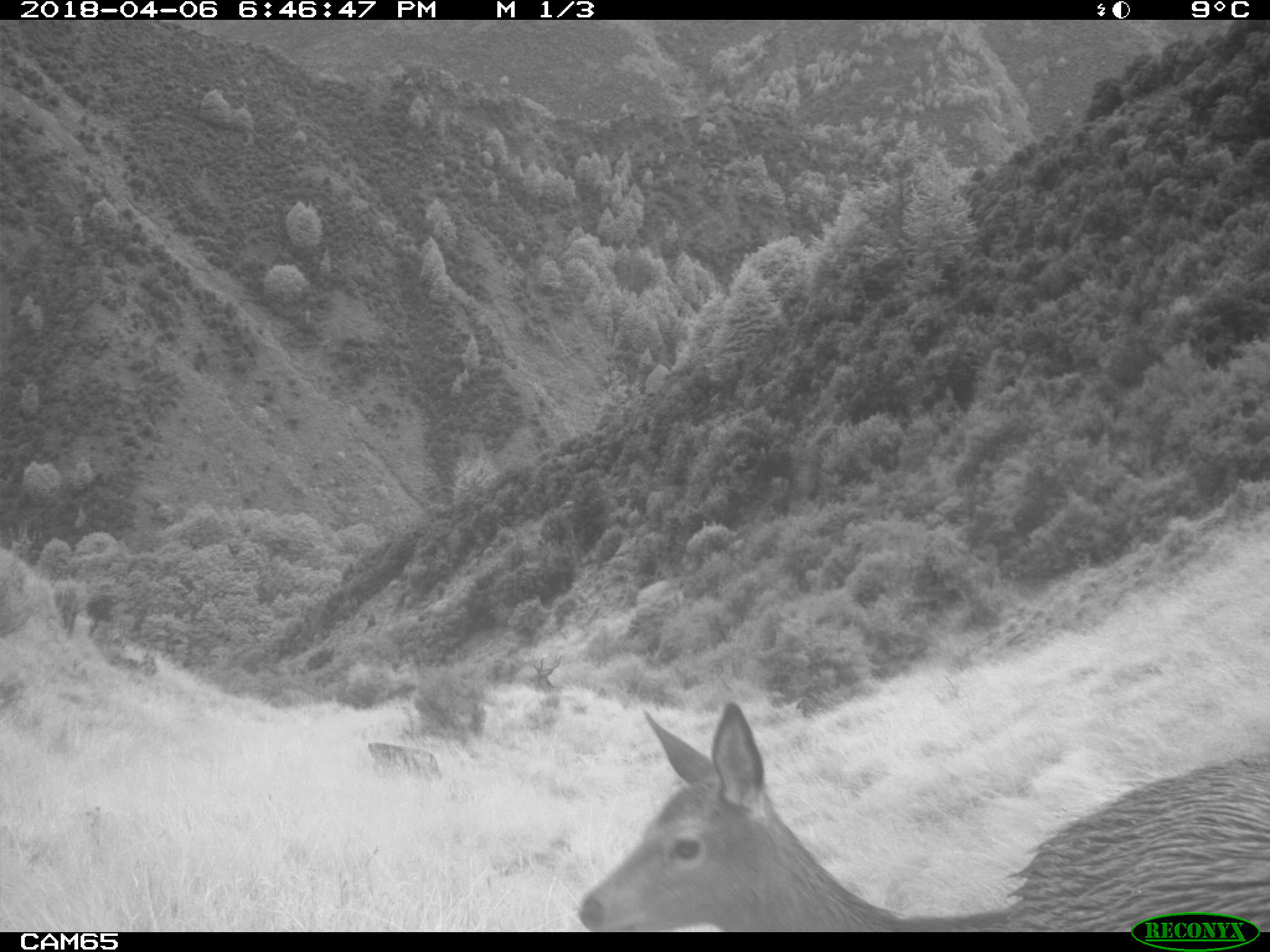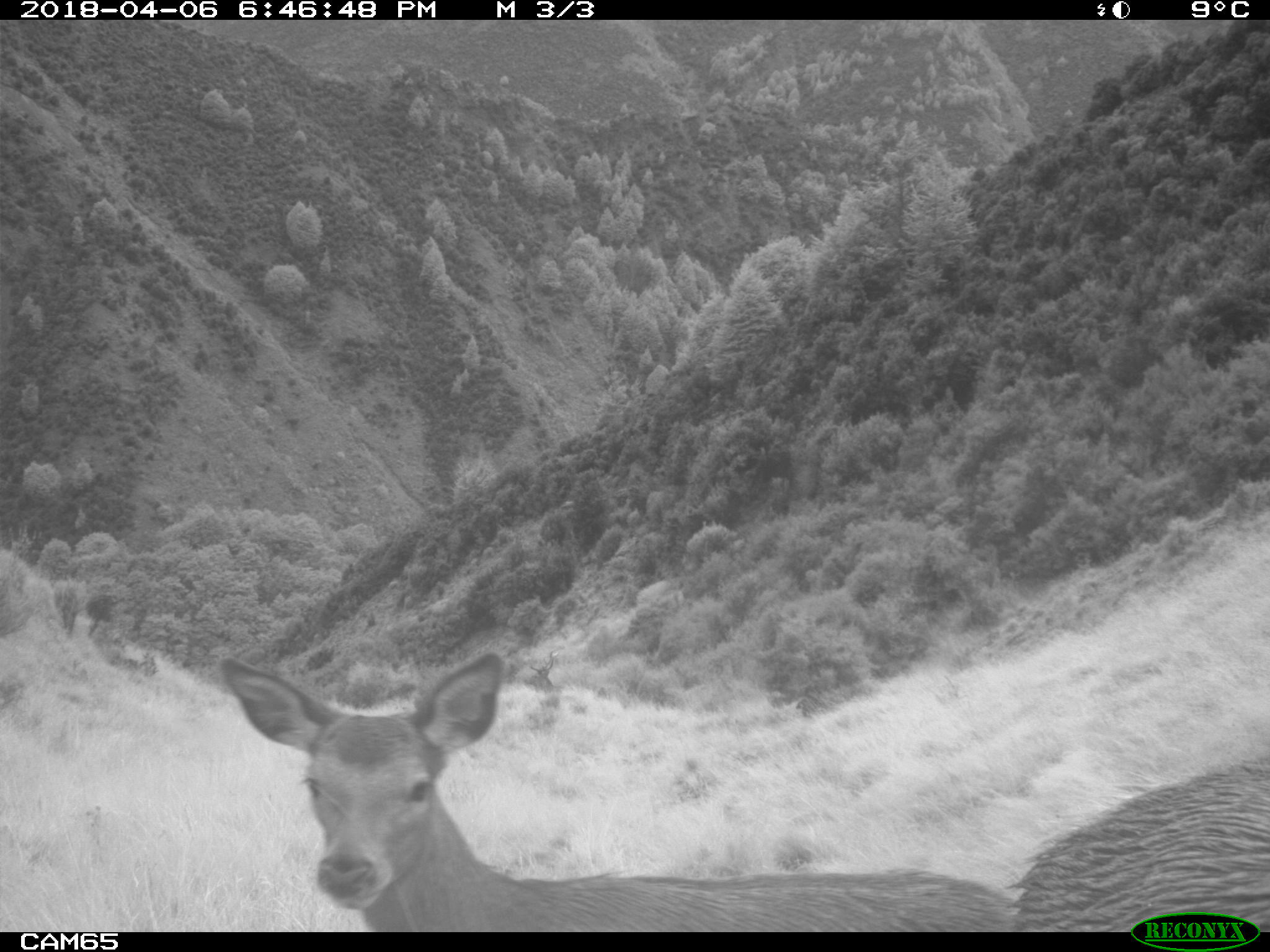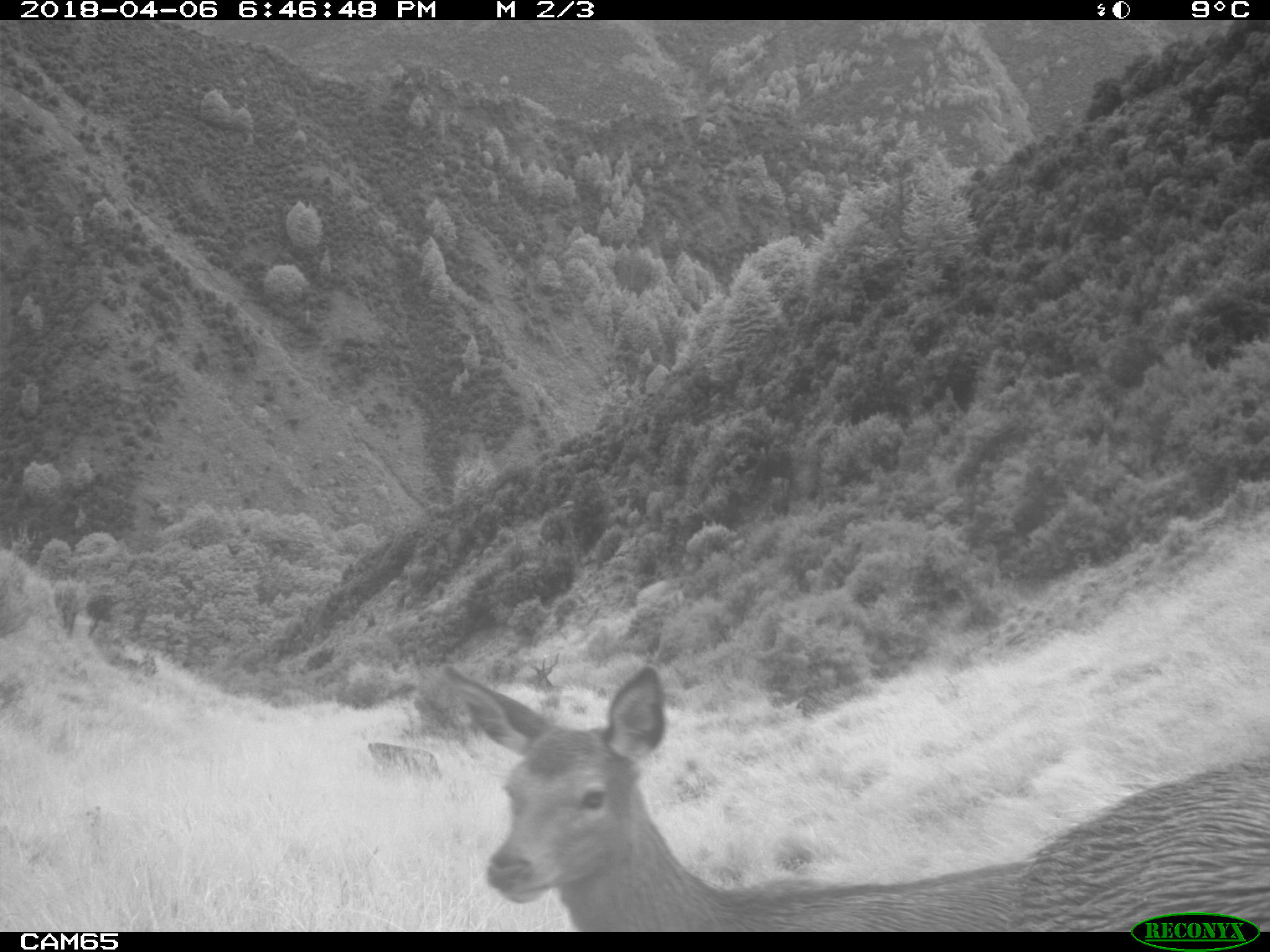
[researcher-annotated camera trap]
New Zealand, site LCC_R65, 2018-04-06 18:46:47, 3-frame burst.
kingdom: Animalia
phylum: Chordata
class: Mammalia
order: Artiodactyla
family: Cervidae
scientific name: Cervidae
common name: deer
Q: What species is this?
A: Deer (Cervidae).